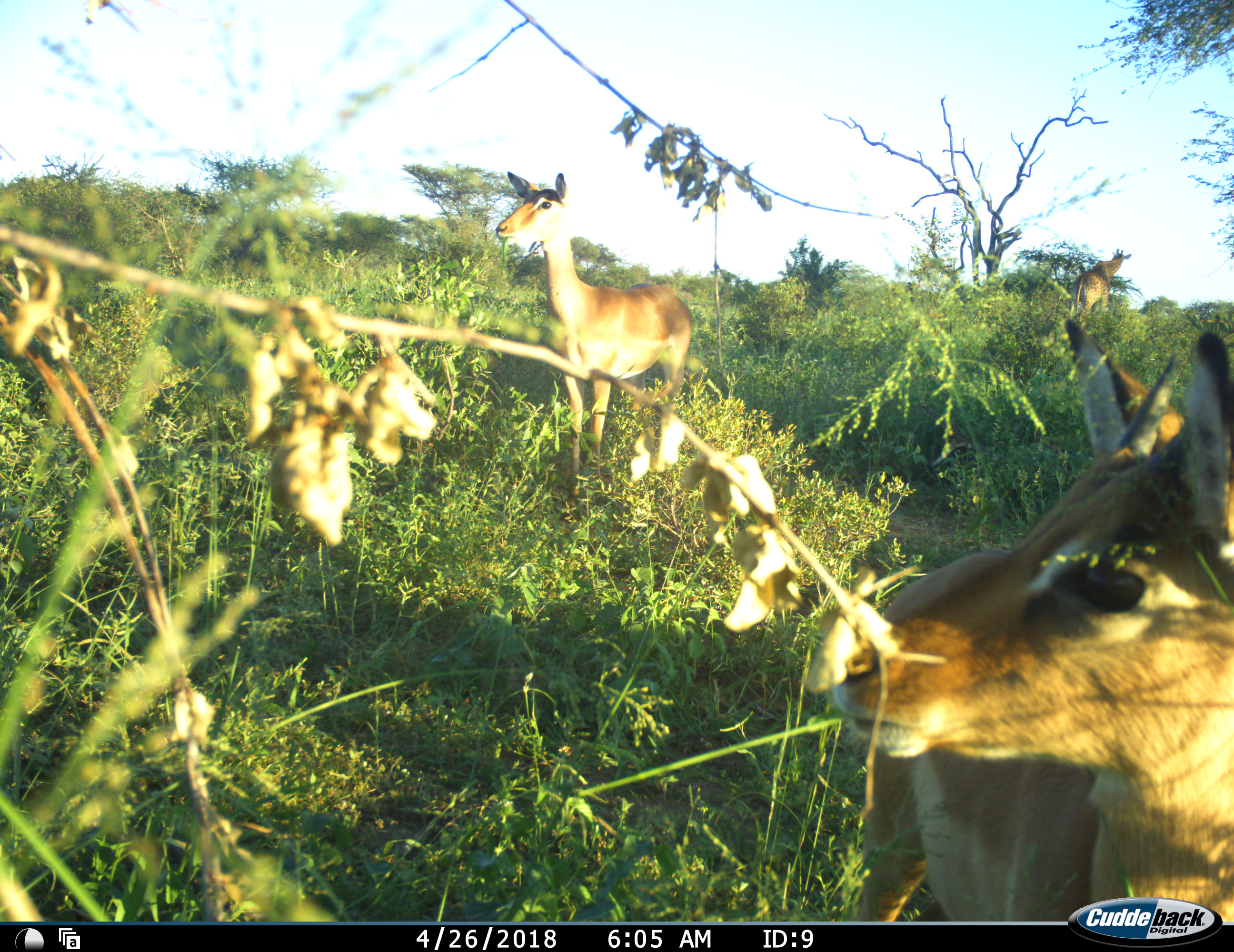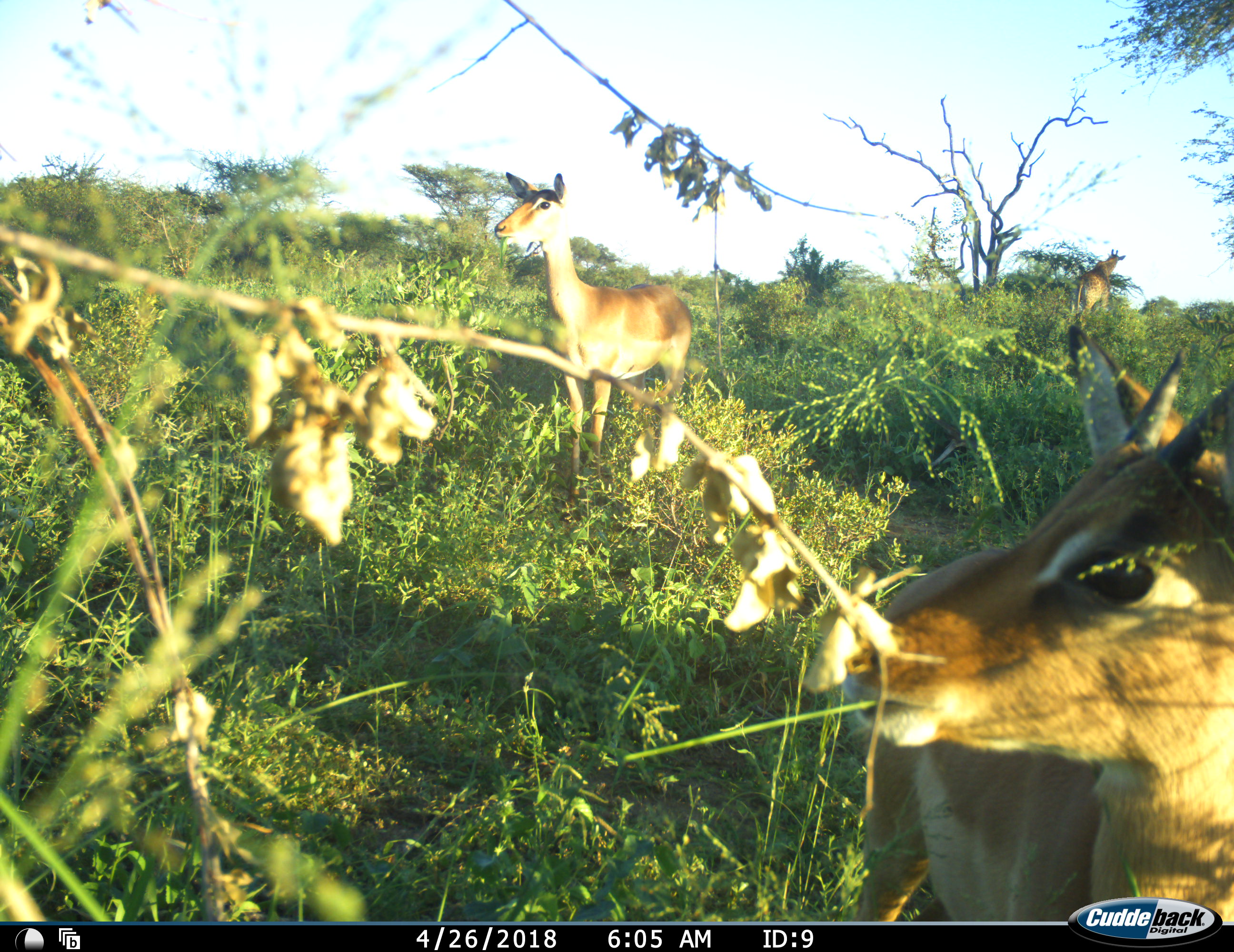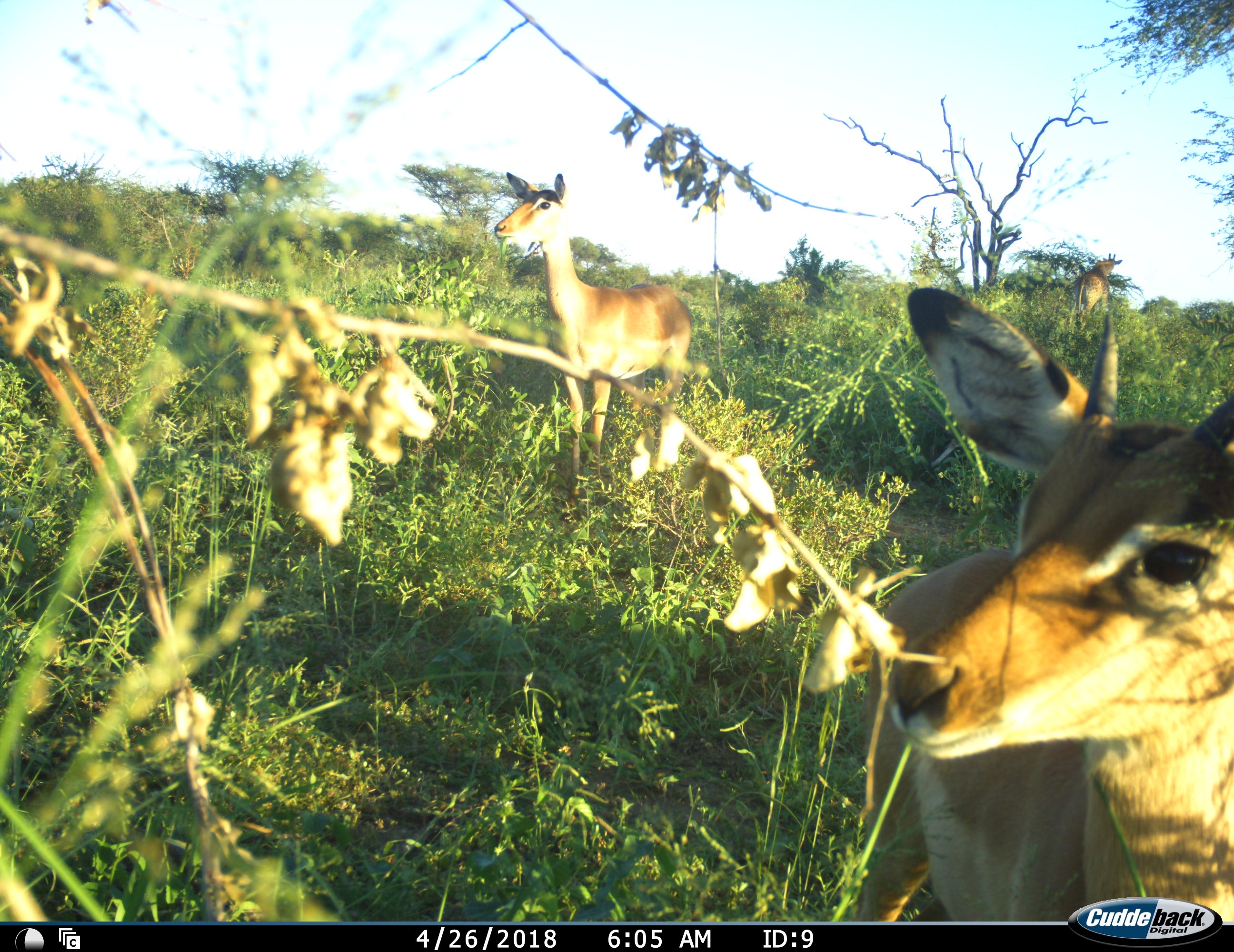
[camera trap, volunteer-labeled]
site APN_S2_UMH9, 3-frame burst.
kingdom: Animalia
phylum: Chordata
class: Mammalia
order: Artiodactyla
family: Giraffidae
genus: Giraffa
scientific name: Giraffa camelopardalis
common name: giraffe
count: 1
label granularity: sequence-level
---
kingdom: Animalia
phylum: Chordata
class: Mammalia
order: Artiodactyla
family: Bovidae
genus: Aepyceros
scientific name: Aepyceros melampus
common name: impala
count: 2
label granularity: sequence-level